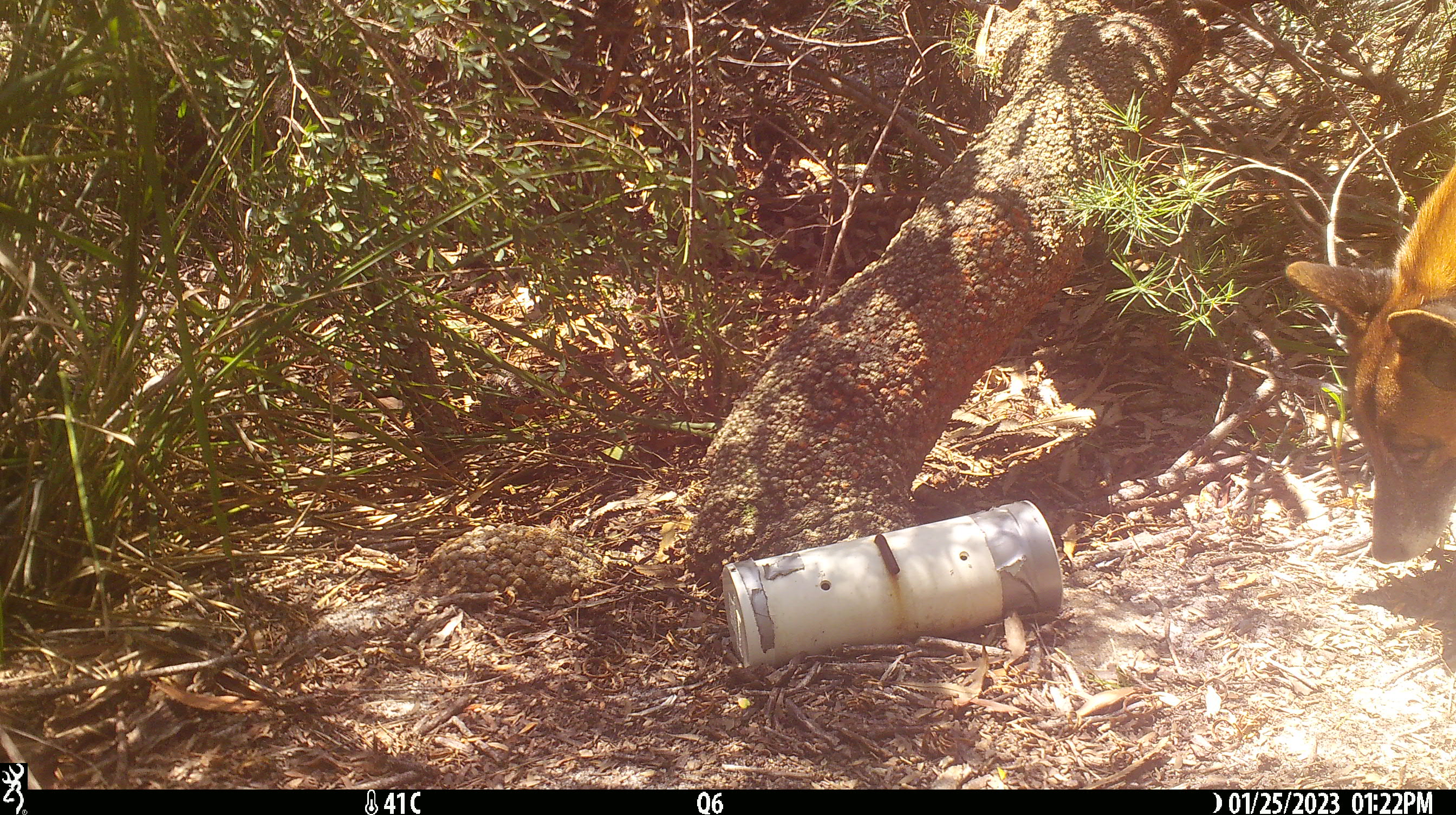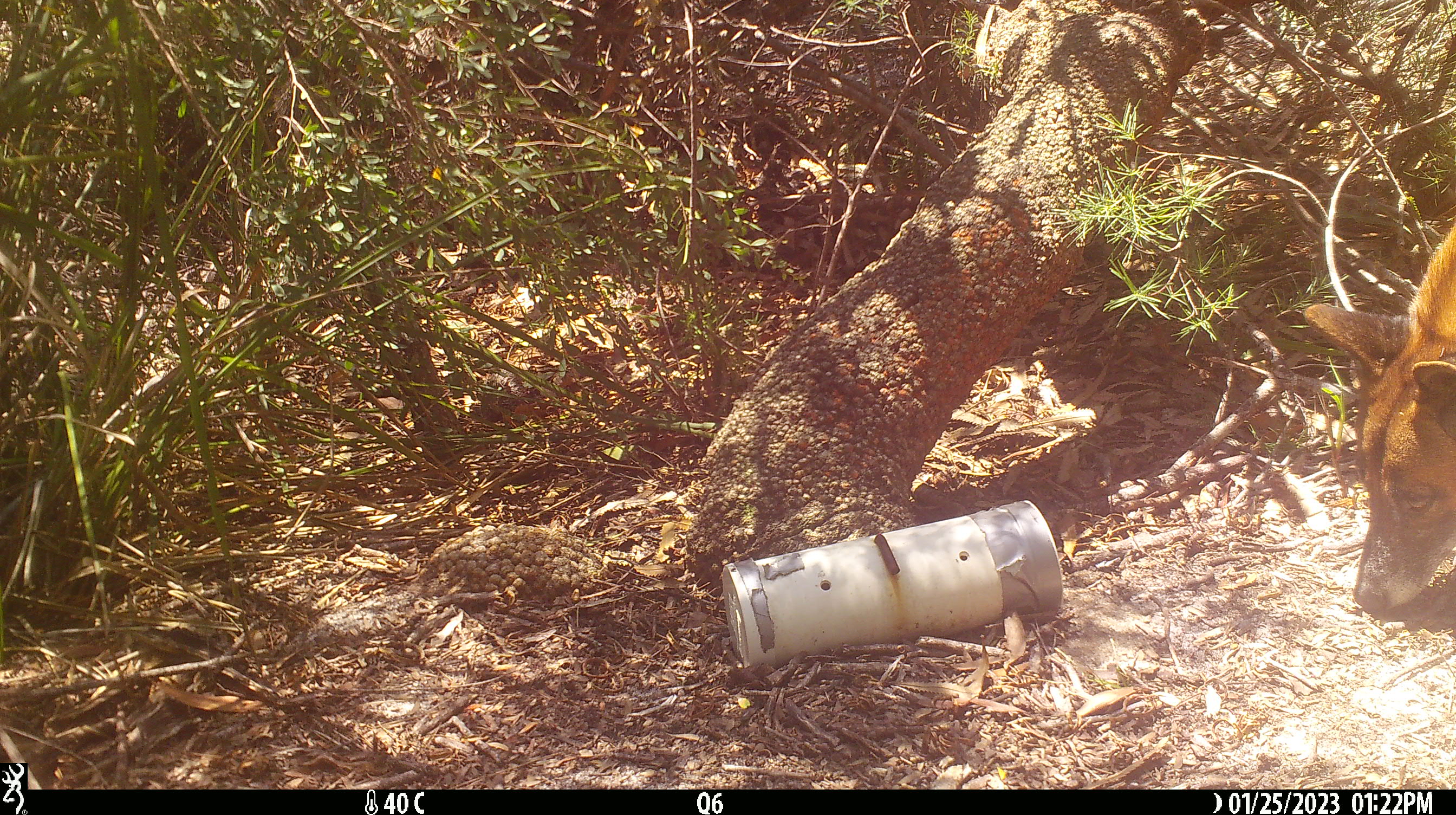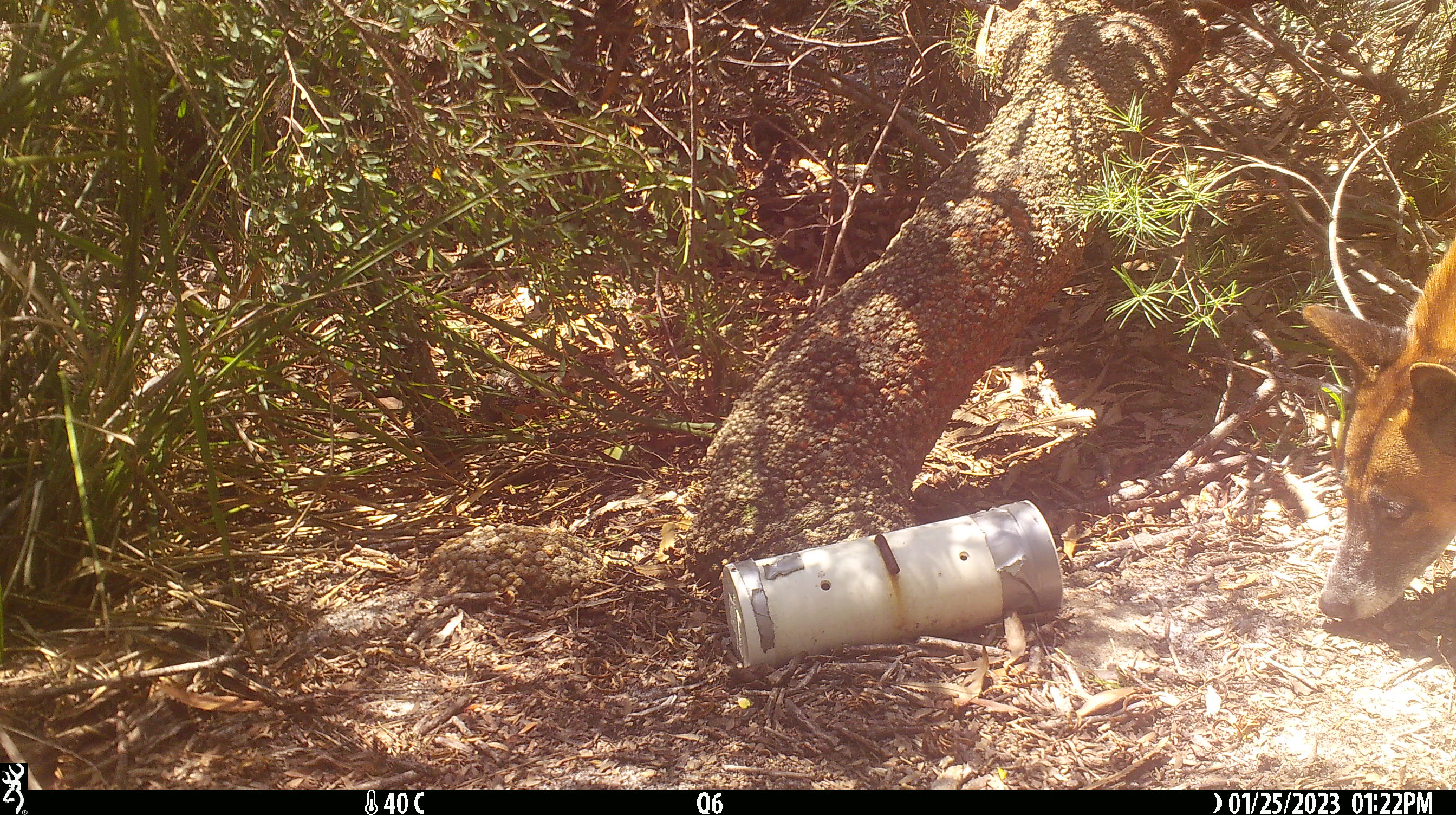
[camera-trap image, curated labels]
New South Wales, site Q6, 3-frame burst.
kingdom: Animalia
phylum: Chordata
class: Mammalia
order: Carnivora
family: Canidae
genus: Canis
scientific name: Canis familiaris dingo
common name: dingo